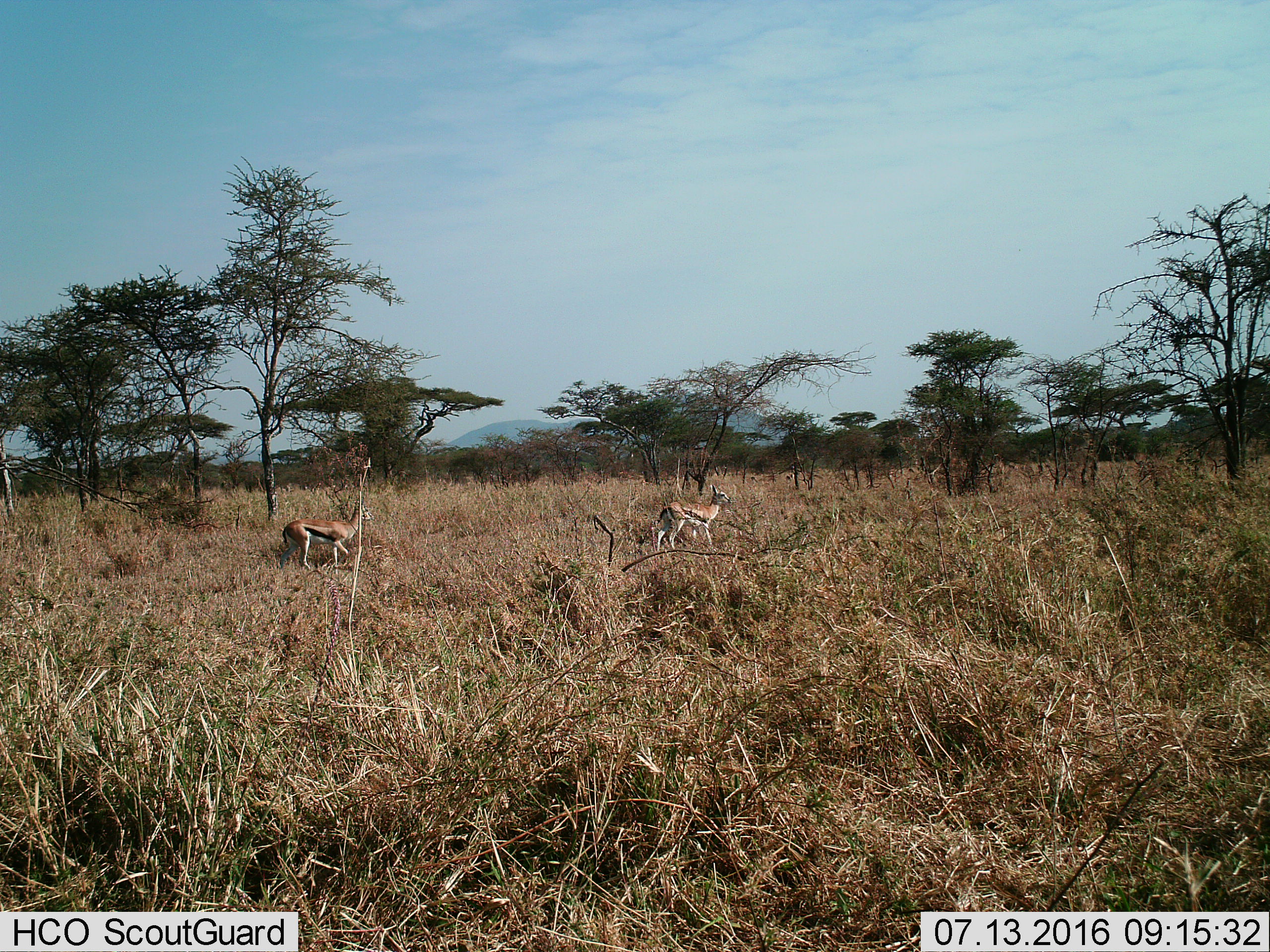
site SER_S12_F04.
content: unidentified animal